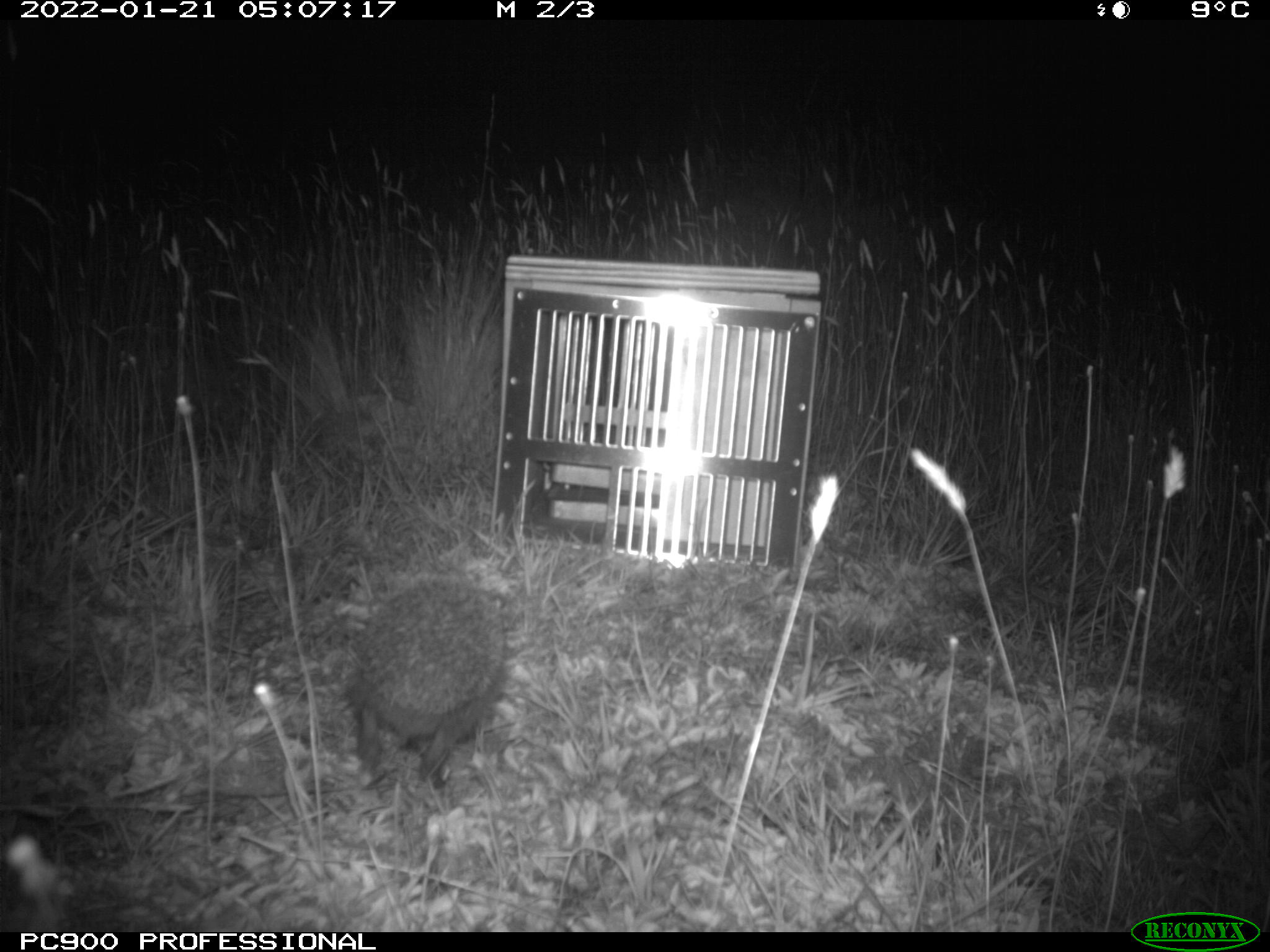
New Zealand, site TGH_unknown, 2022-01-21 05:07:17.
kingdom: Animalia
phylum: Chordata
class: Mammalia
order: Eulipotyphla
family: Erinaceidae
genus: Erinaceus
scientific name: Erinaceus europaeus europaeus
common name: european hedgehog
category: hedgehog